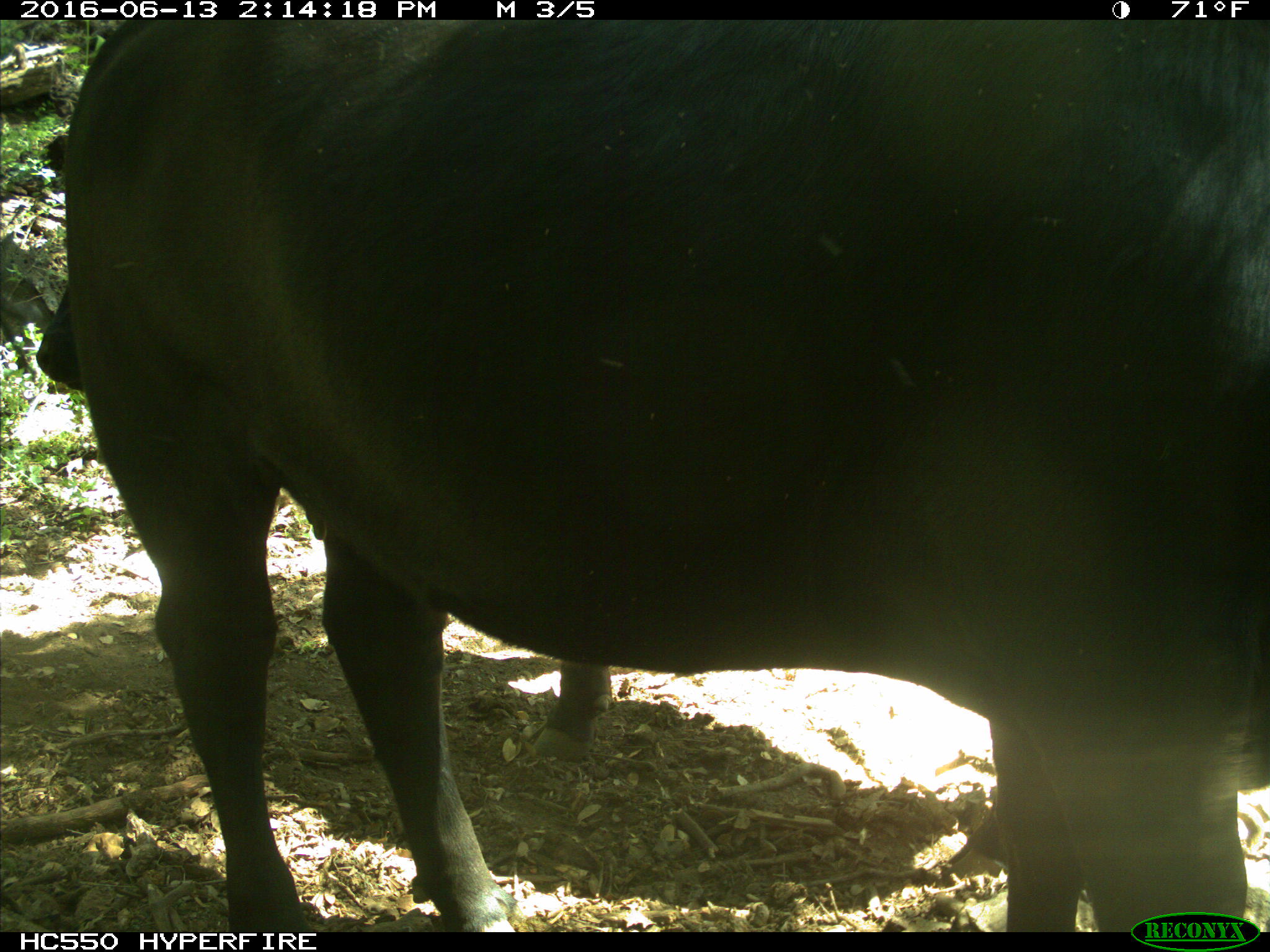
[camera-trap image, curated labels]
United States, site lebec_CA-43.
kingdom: Animalia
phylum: Chordata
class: Mammalia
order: Artiodactyla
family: Bovidae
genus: Bos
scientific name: Bos taurus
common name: domestic cow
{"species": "Bos taurus (domestic cow)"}